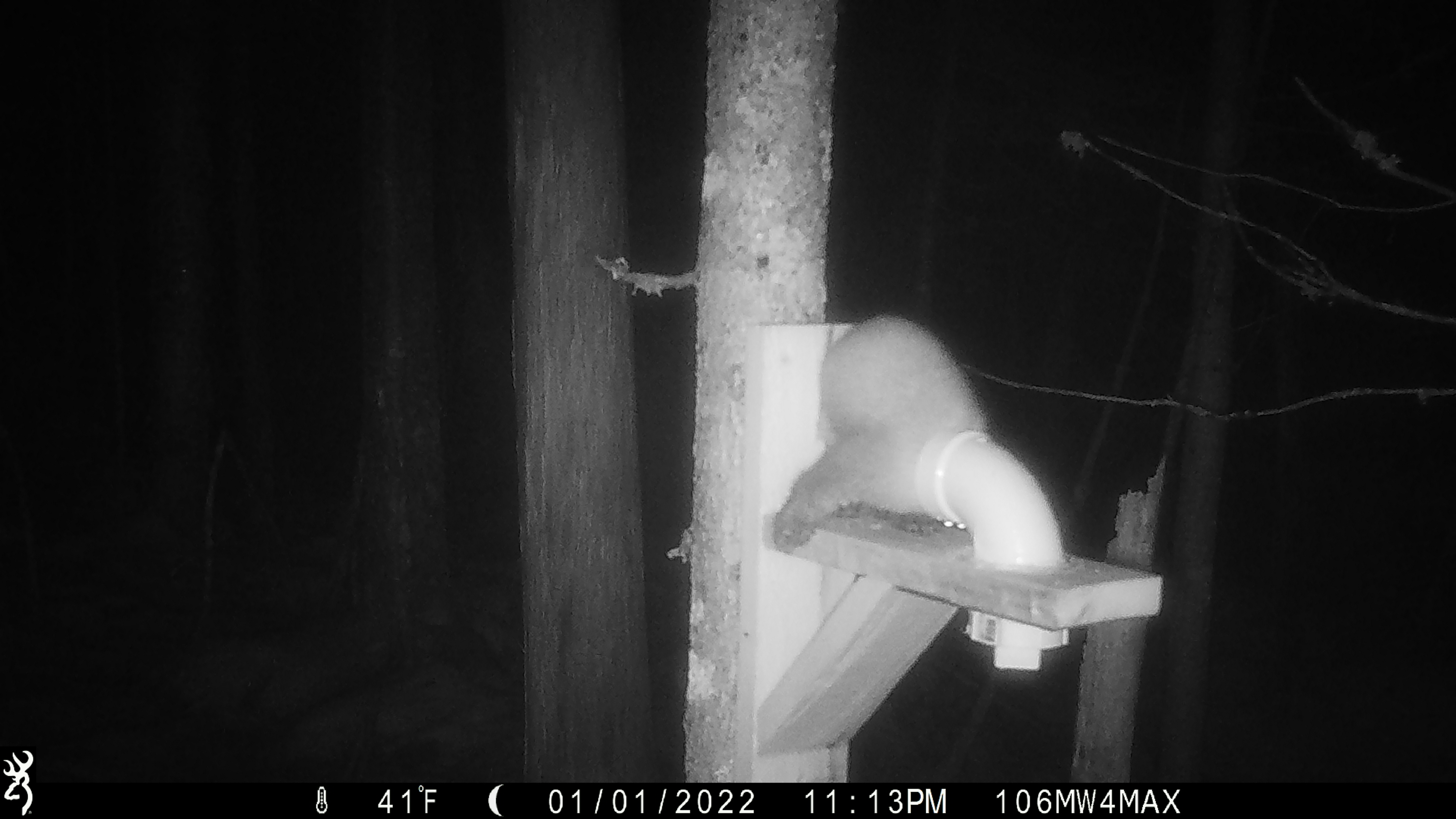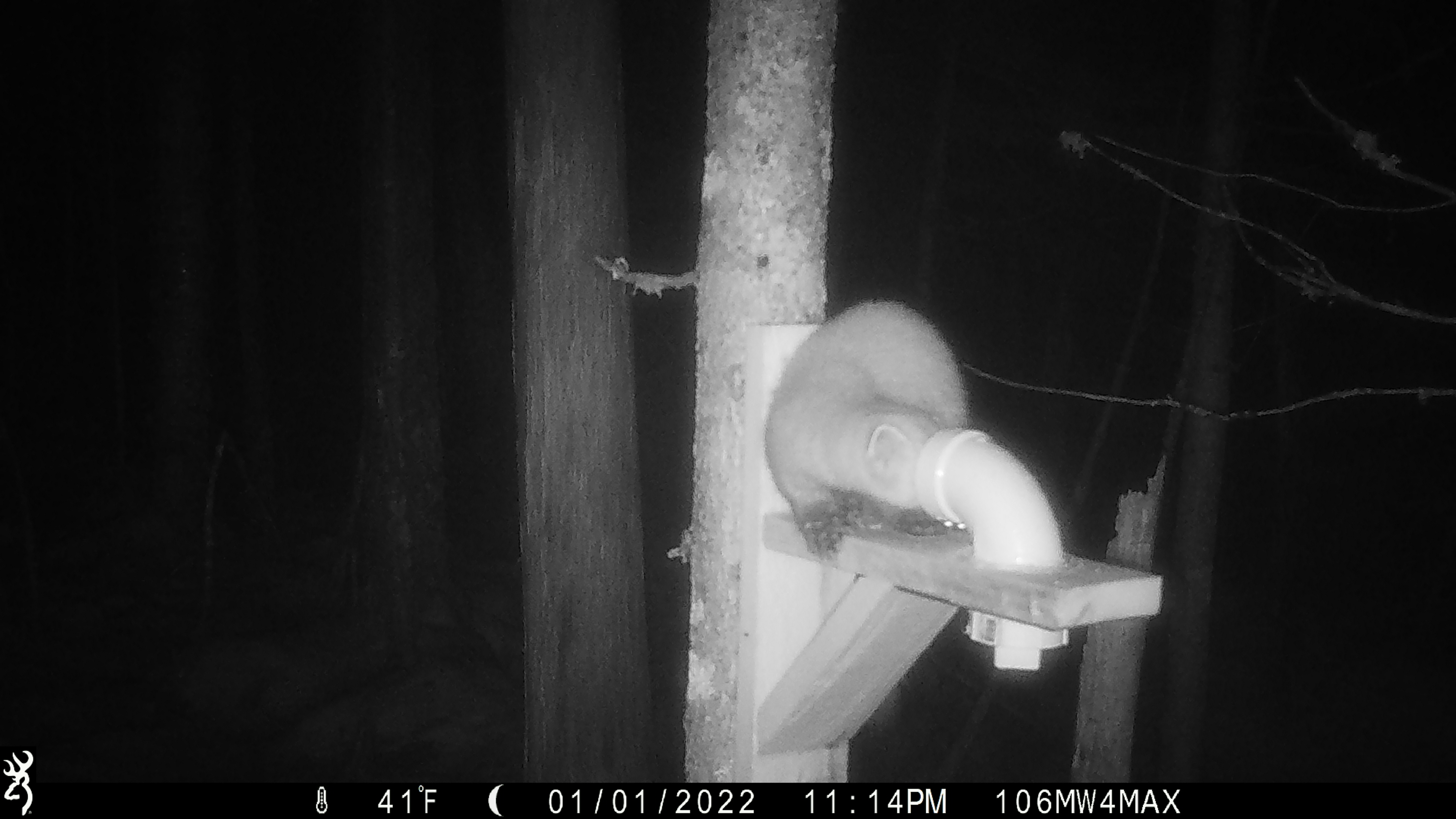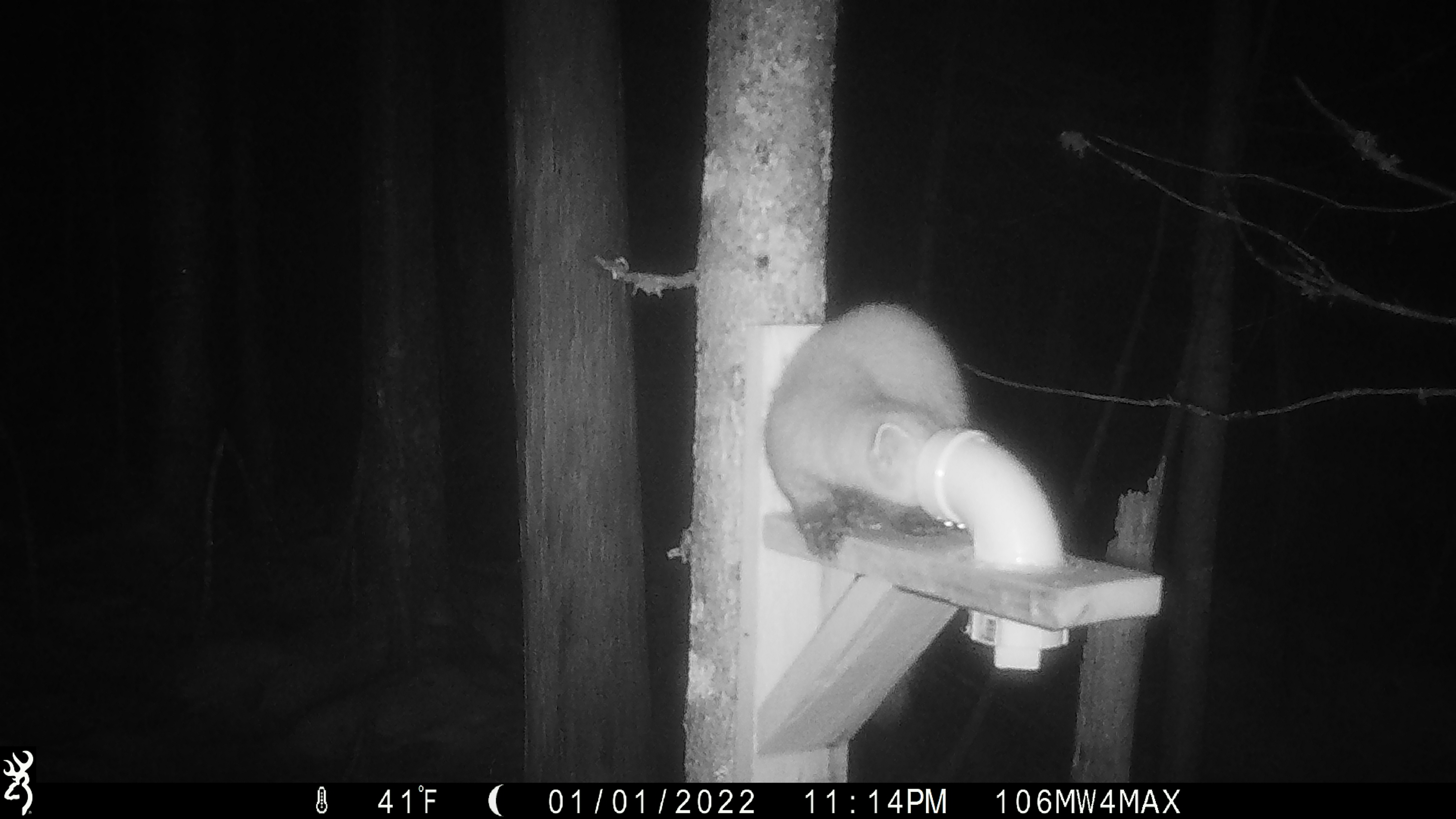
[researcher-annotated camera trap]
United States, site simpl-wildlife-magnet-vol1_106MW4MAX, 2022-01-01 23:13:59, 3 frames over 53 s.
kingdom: Animalia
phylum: Chordata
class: Mammalia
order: Carnivora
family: Mustelidae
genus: Martes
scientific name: Martes americana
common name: american marten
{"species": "american marten (Martes americana)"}